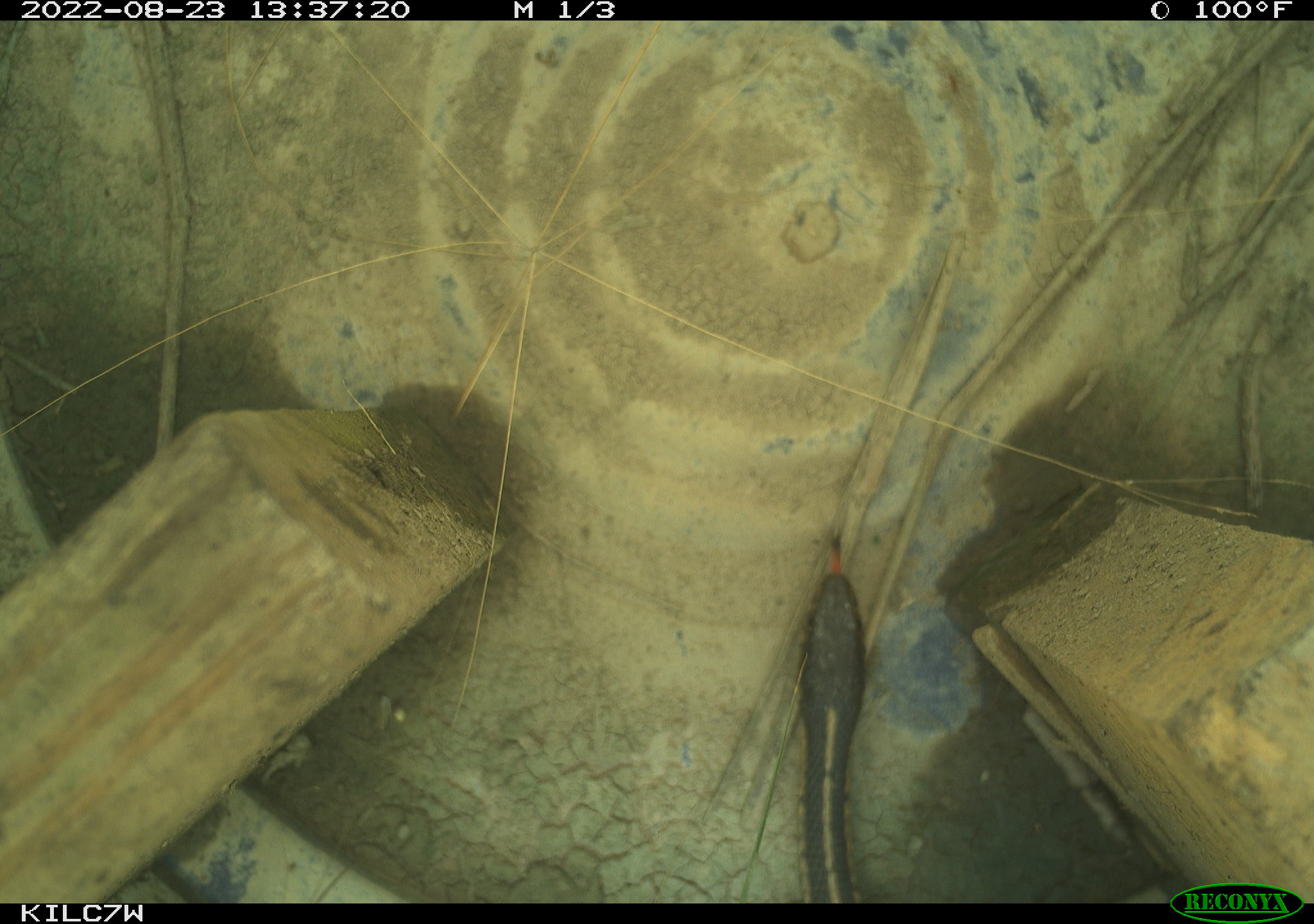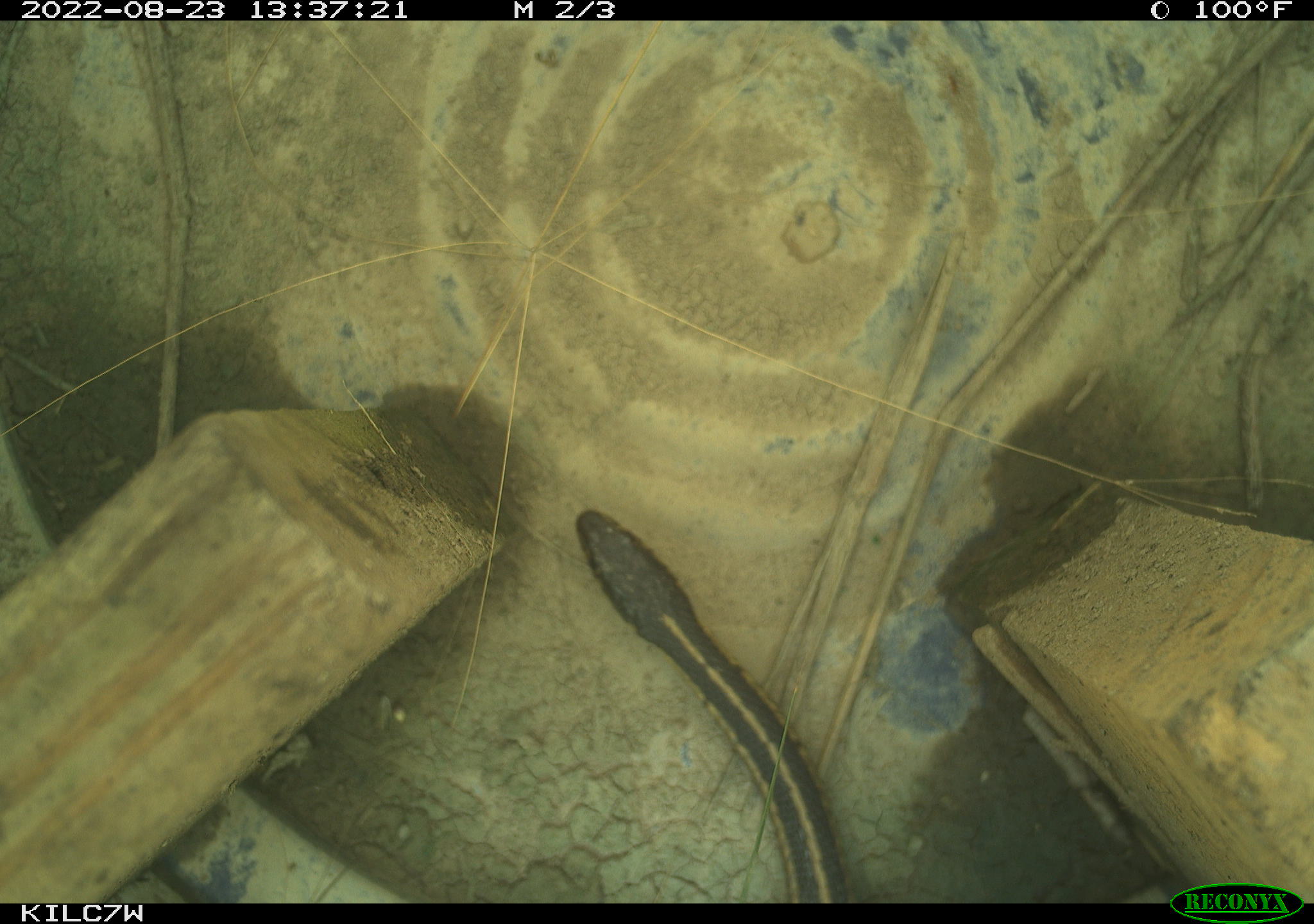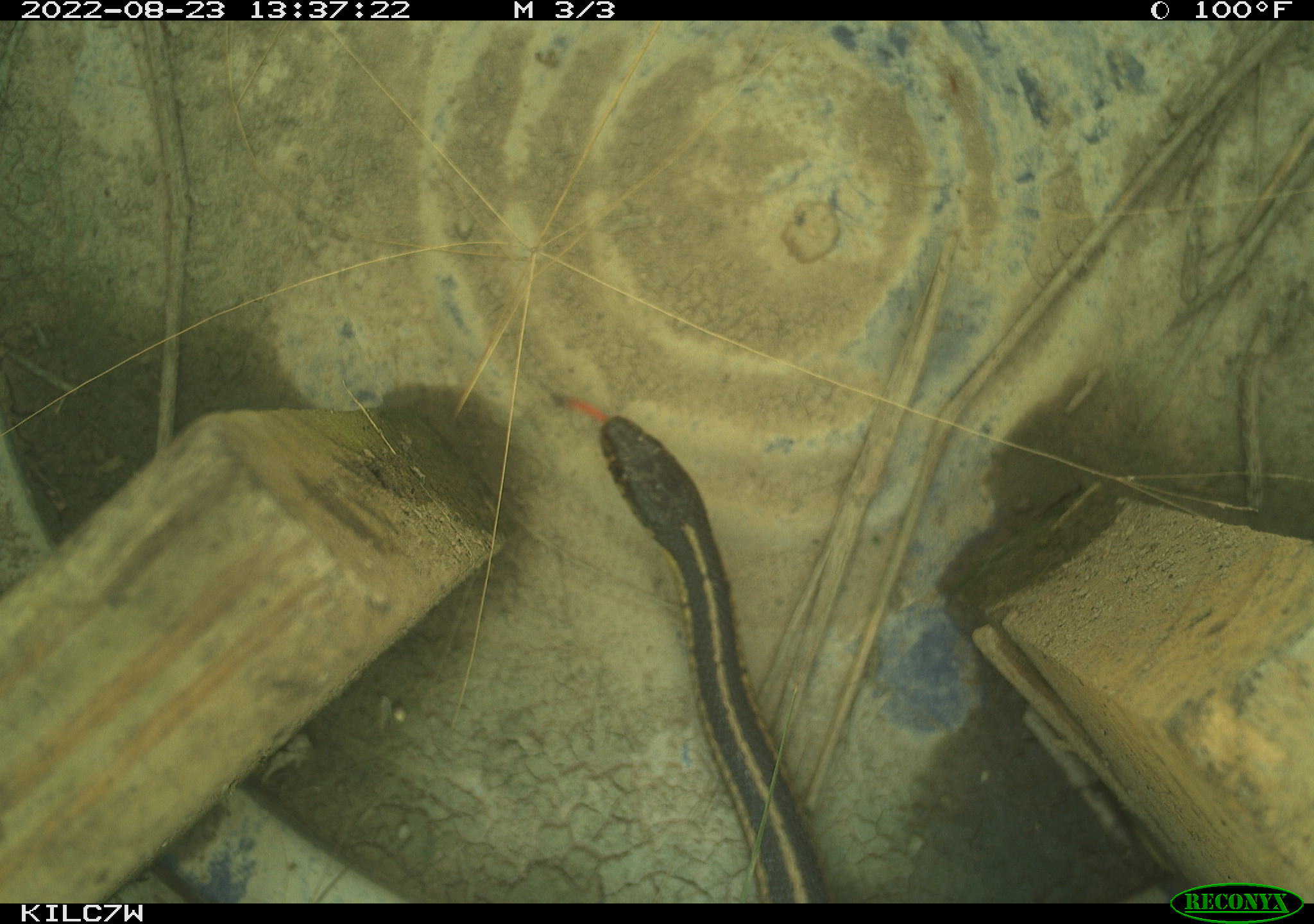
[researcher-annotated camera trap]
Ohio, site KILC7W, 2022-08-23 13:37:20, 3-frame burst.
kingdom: Animalia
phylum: Chordata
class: Reptilia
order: Squamata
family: Colubridae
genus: Thamnophis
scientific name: Thamnophis sirtalis sirtalis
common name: eastern gartersnake